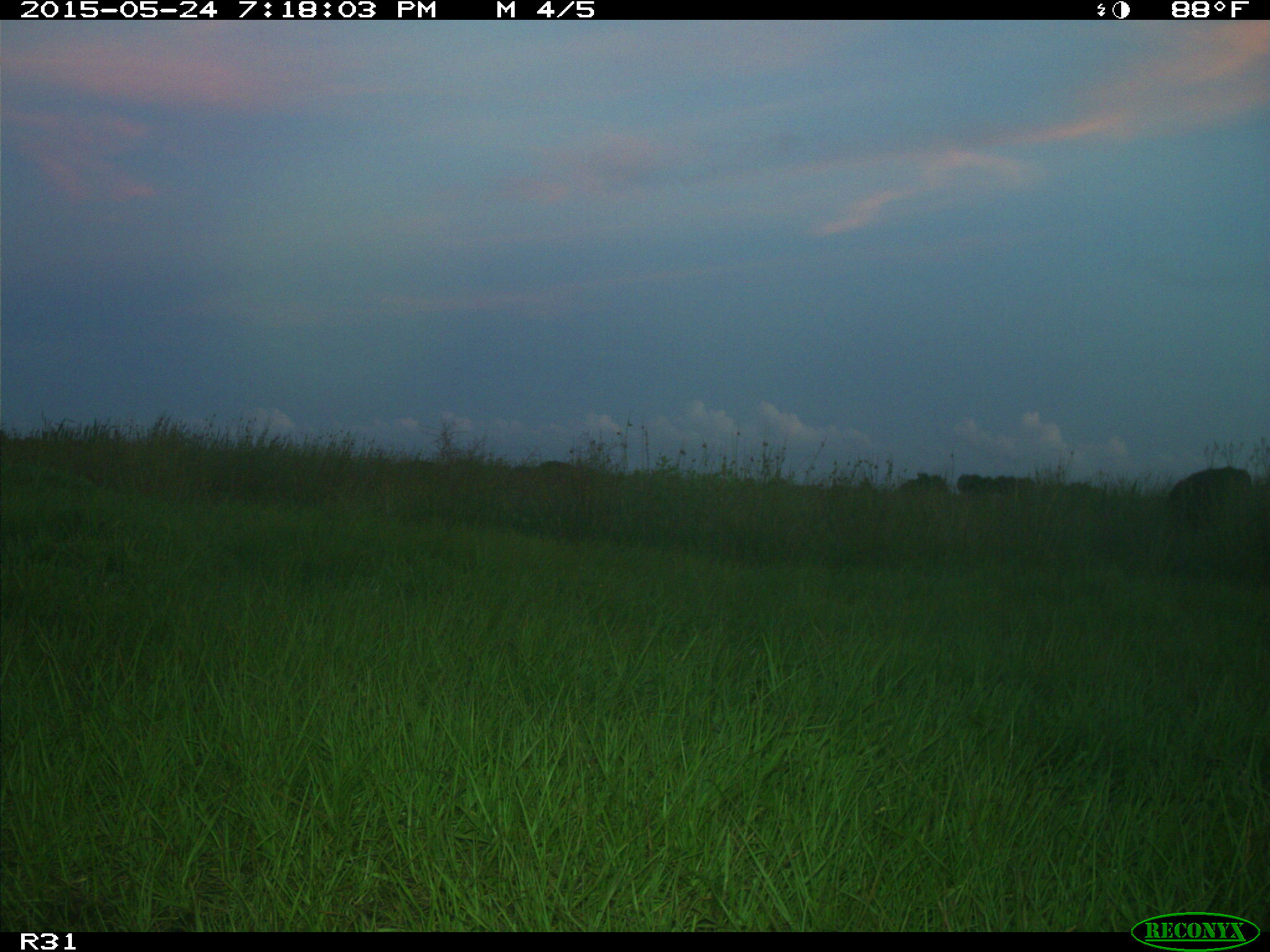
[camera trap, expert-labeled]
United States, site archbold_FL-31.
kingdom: Animalia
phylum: Chordata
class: Mammalia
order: Artiodactyla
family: Bovidae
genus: Bos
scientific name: Bos taurus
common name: domestic cow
Bos taurus (domestic cow).